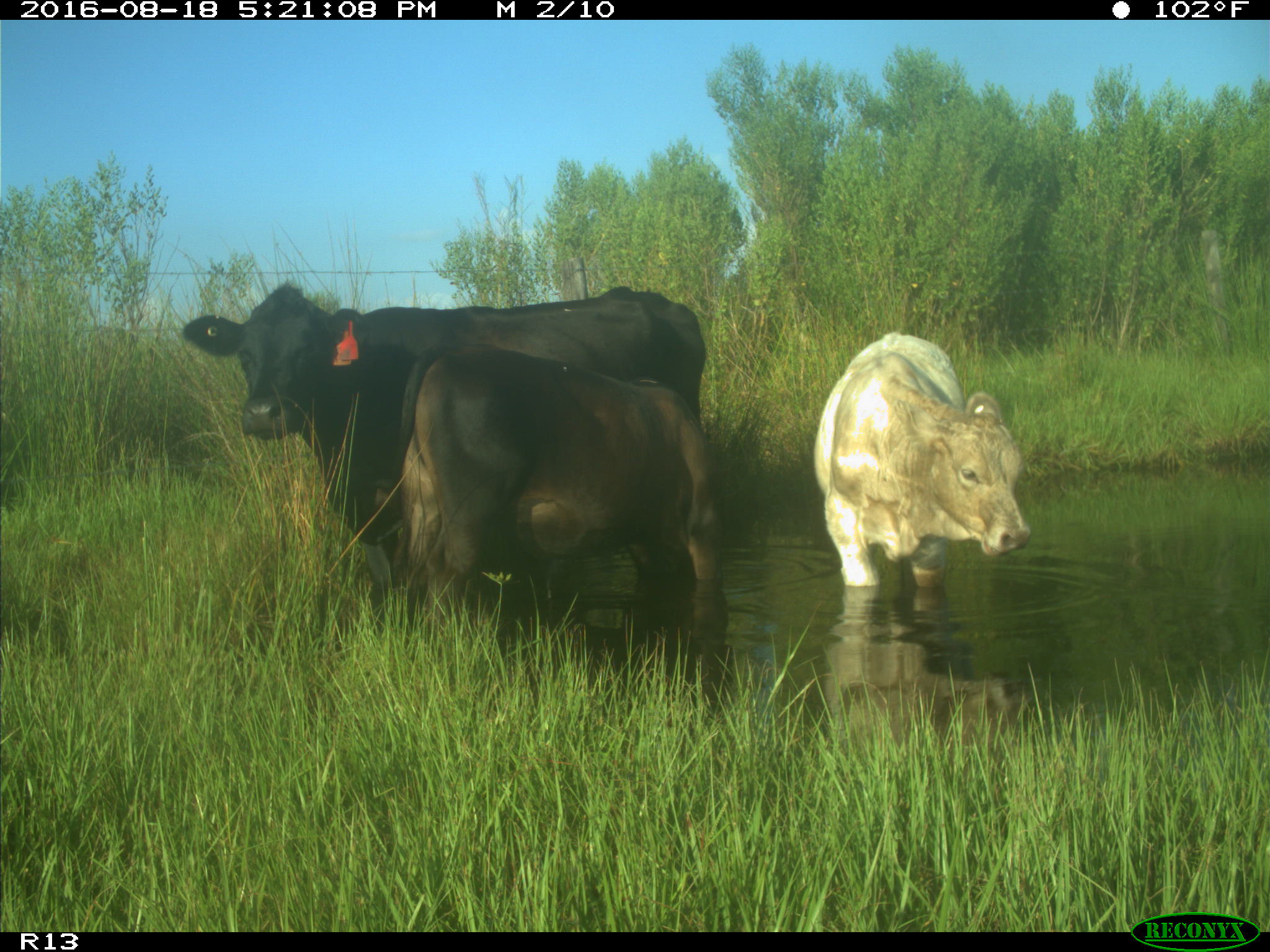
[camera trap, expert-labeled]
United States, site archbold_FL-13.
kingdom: Animalia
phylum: Chordata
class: Mammalia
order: Artiodactyla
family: Bovidae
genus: Bos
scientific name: Bos taurus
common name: domestic cow